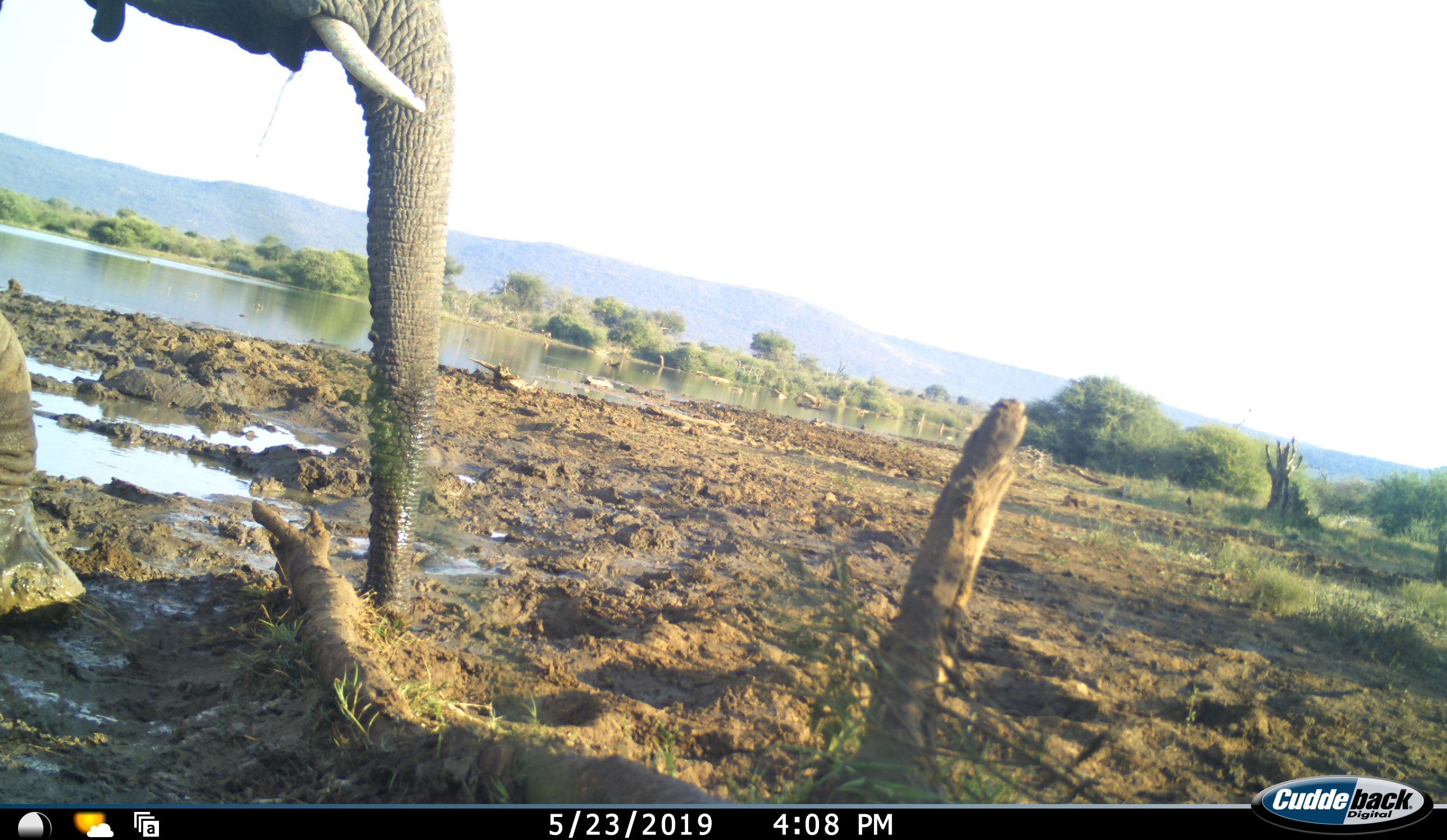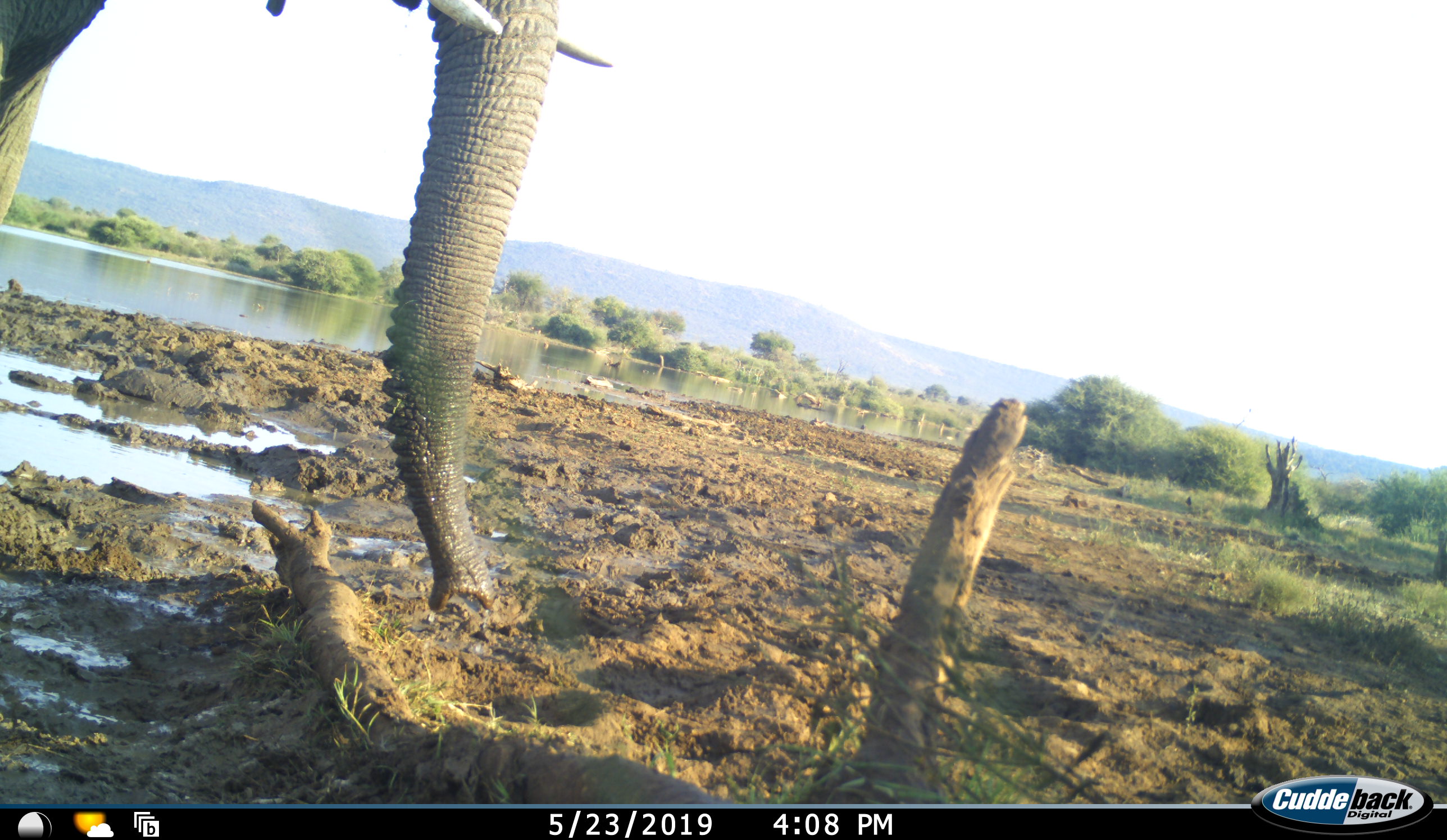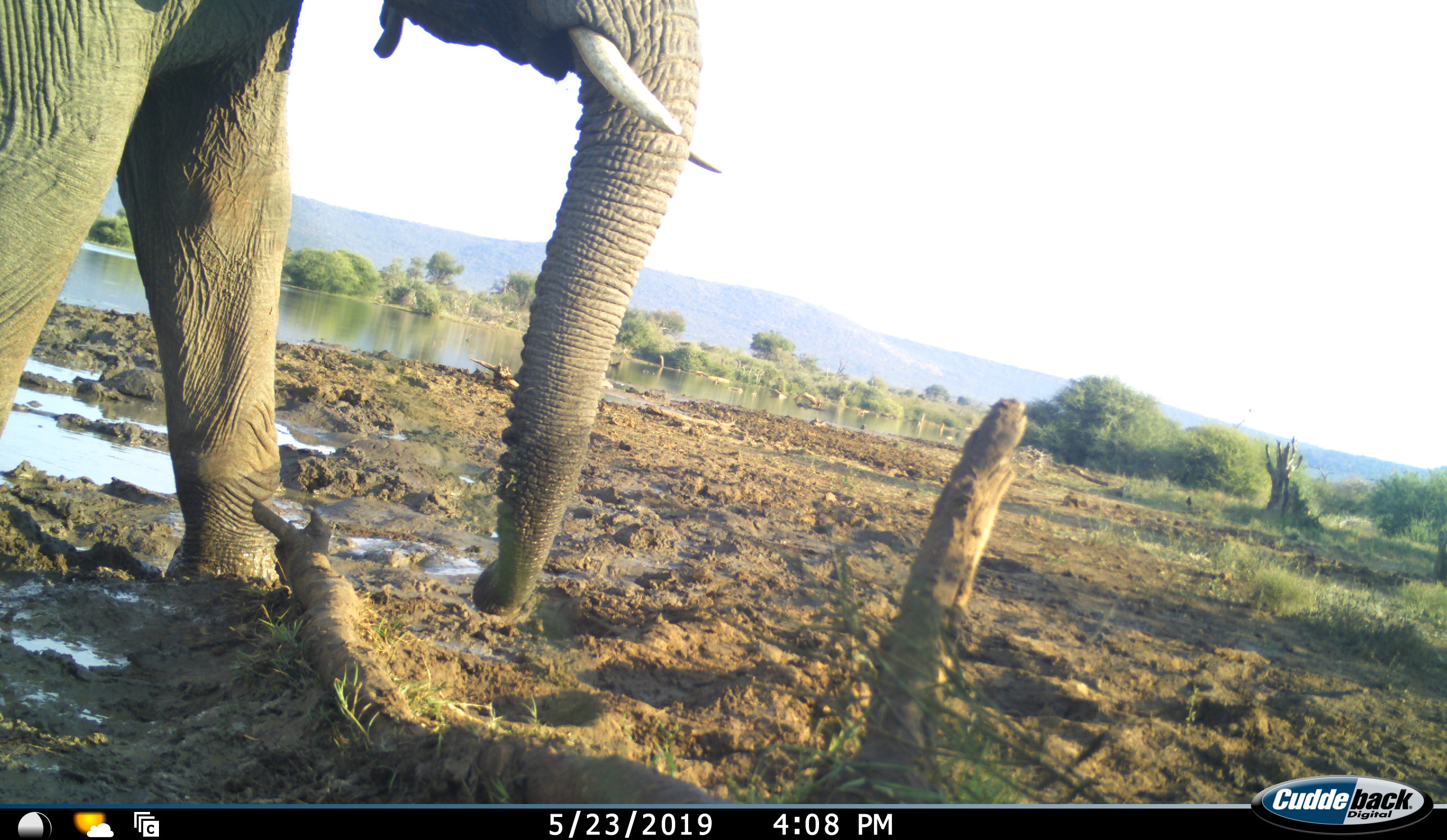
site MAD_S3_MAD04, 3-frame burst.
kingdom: Animalia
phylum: Chordata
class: Mammalia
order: Proboscidea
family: Elephantidae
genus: Loxodonta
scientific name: Loxodonta africana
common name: african bush elephant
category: elephant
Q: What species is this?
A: Elephant (african bush elephant) (Loxodonta africana).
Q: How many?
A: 1.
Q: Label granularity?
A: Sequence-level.